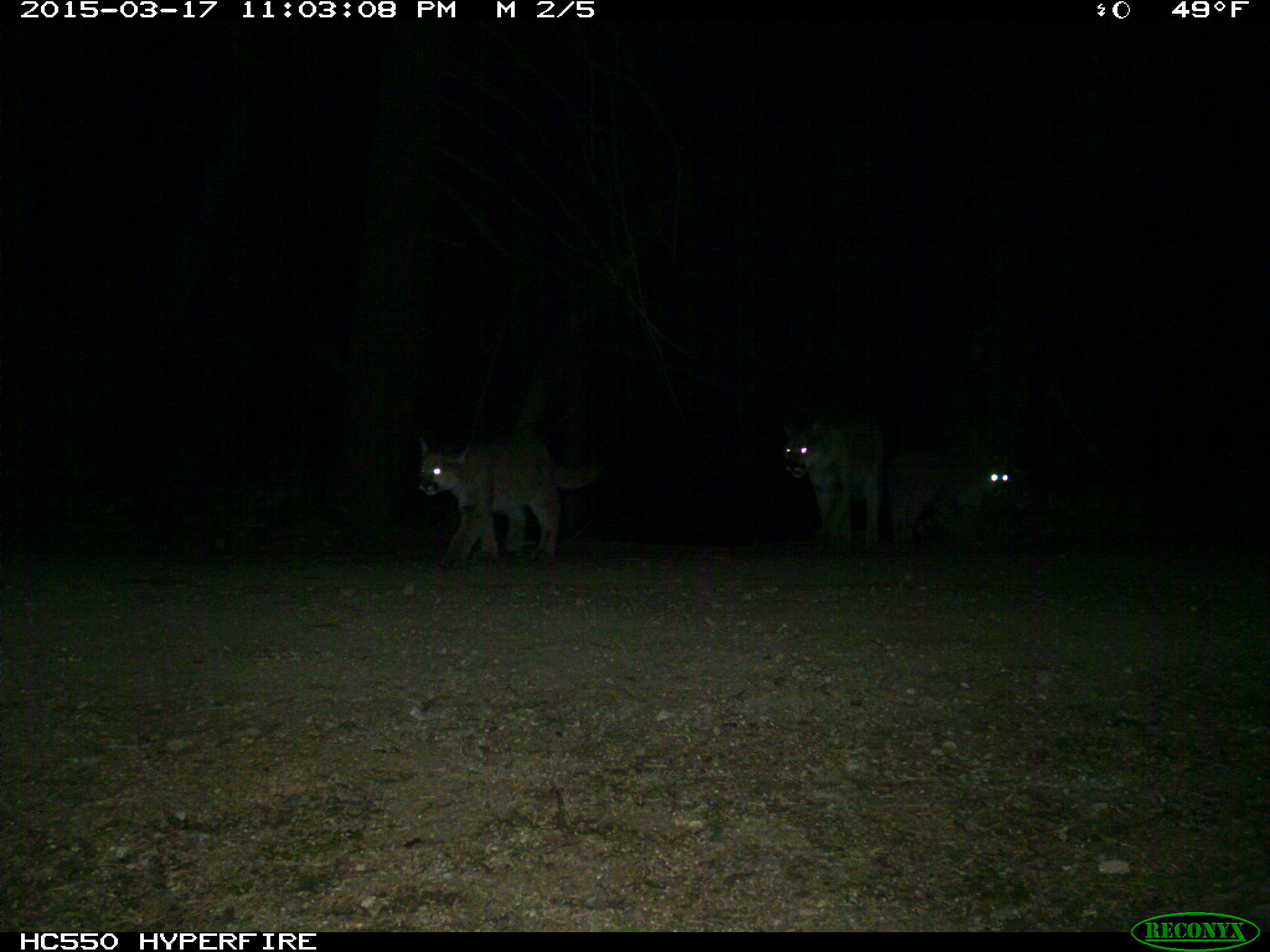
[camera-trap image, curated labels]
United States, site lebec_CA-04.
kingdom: Animalia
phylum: Chordata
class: Mammalia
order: Carnivora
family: Felidae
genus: Puma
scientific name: Puma concolor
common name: mountain lion